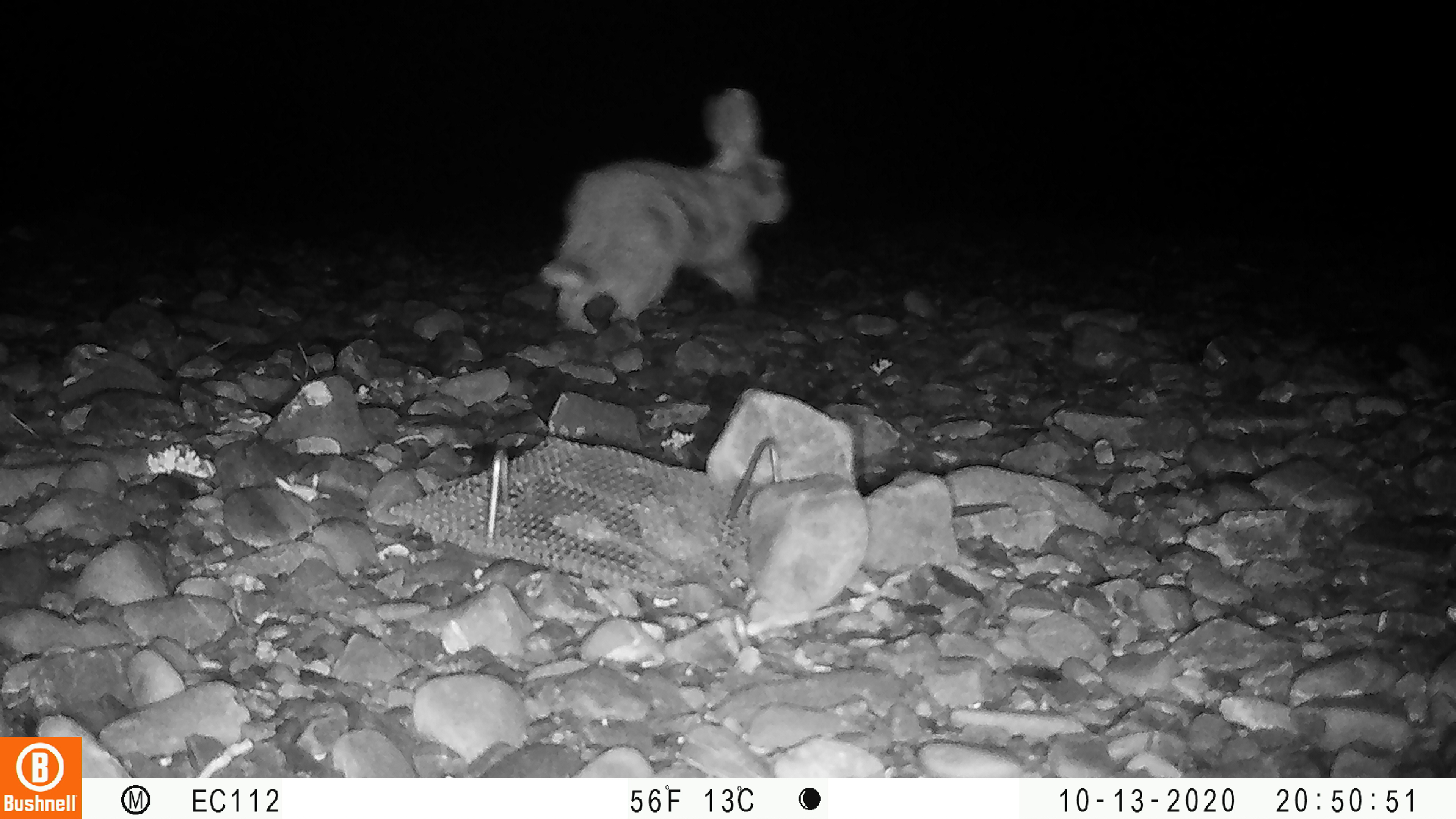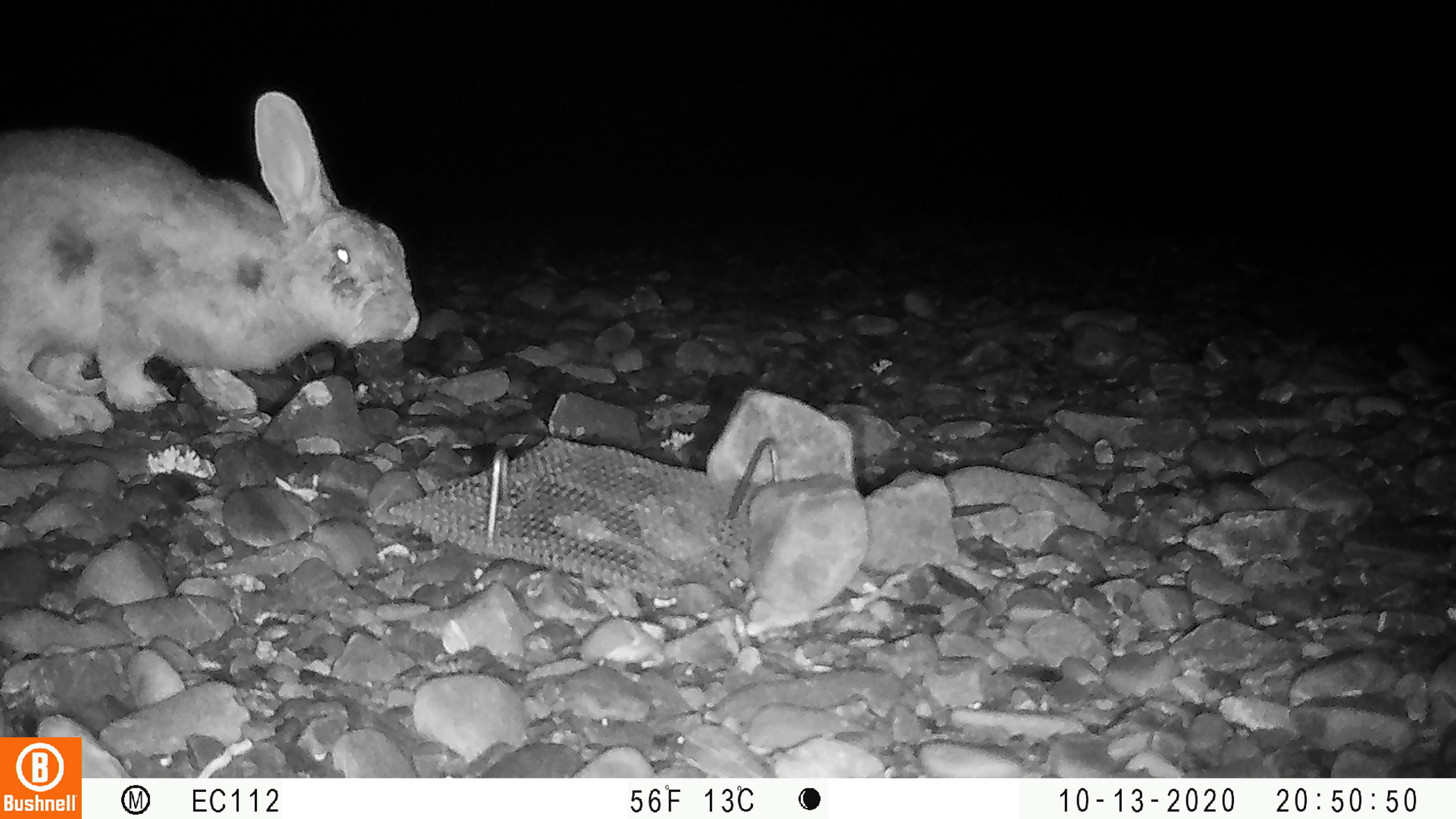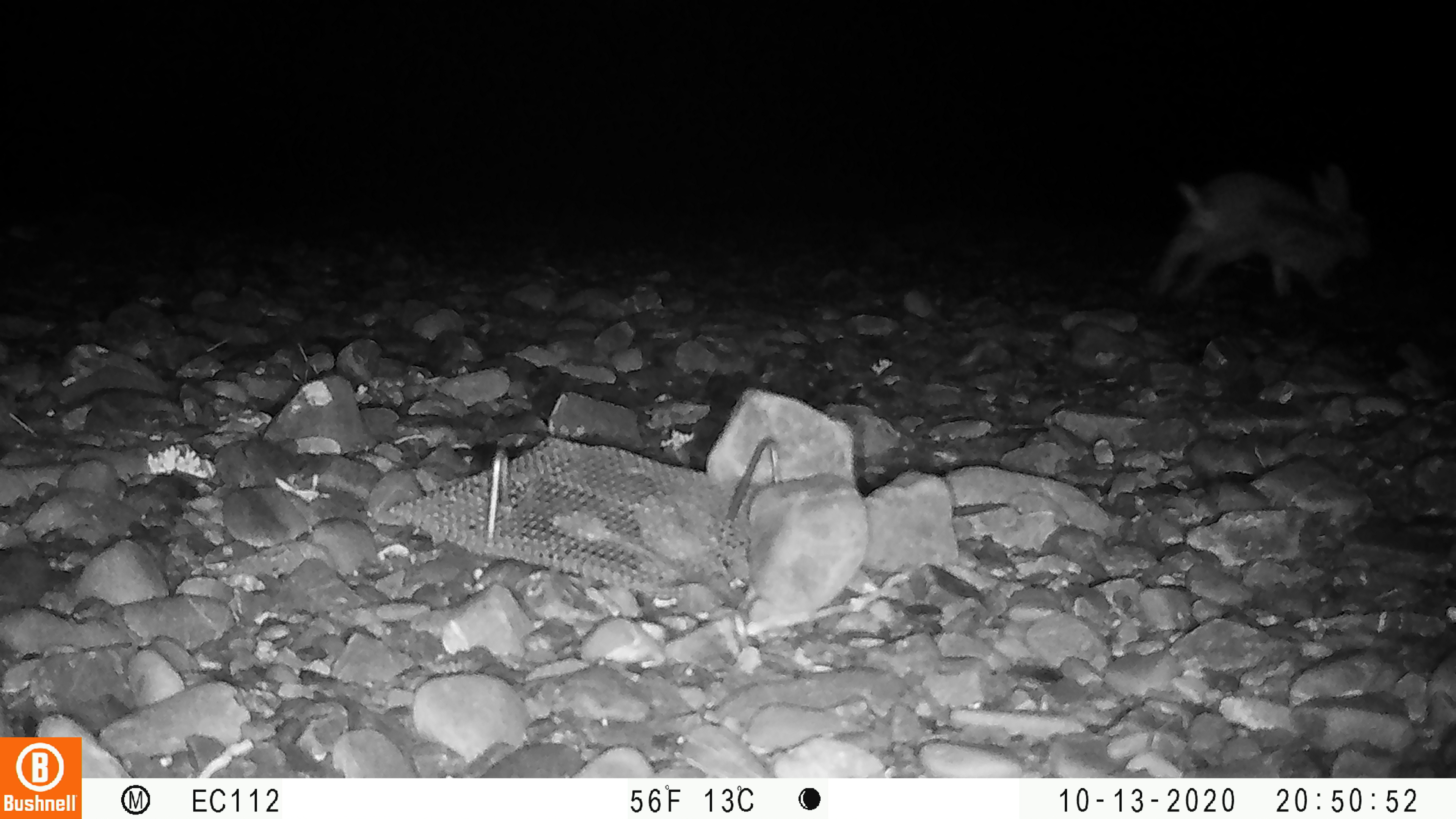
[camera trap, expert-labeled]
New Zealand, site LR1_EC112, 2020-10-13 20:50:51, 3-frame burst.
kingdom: Animalia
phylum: Chordata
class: Mammalia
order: Lagomorpha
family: Leporidae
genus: Oryctolagus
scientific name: Oryctolagus cuniculus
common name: european rabbit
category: rabbit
Rabbit (european rabbit) (Oryctolagus cuniculus).